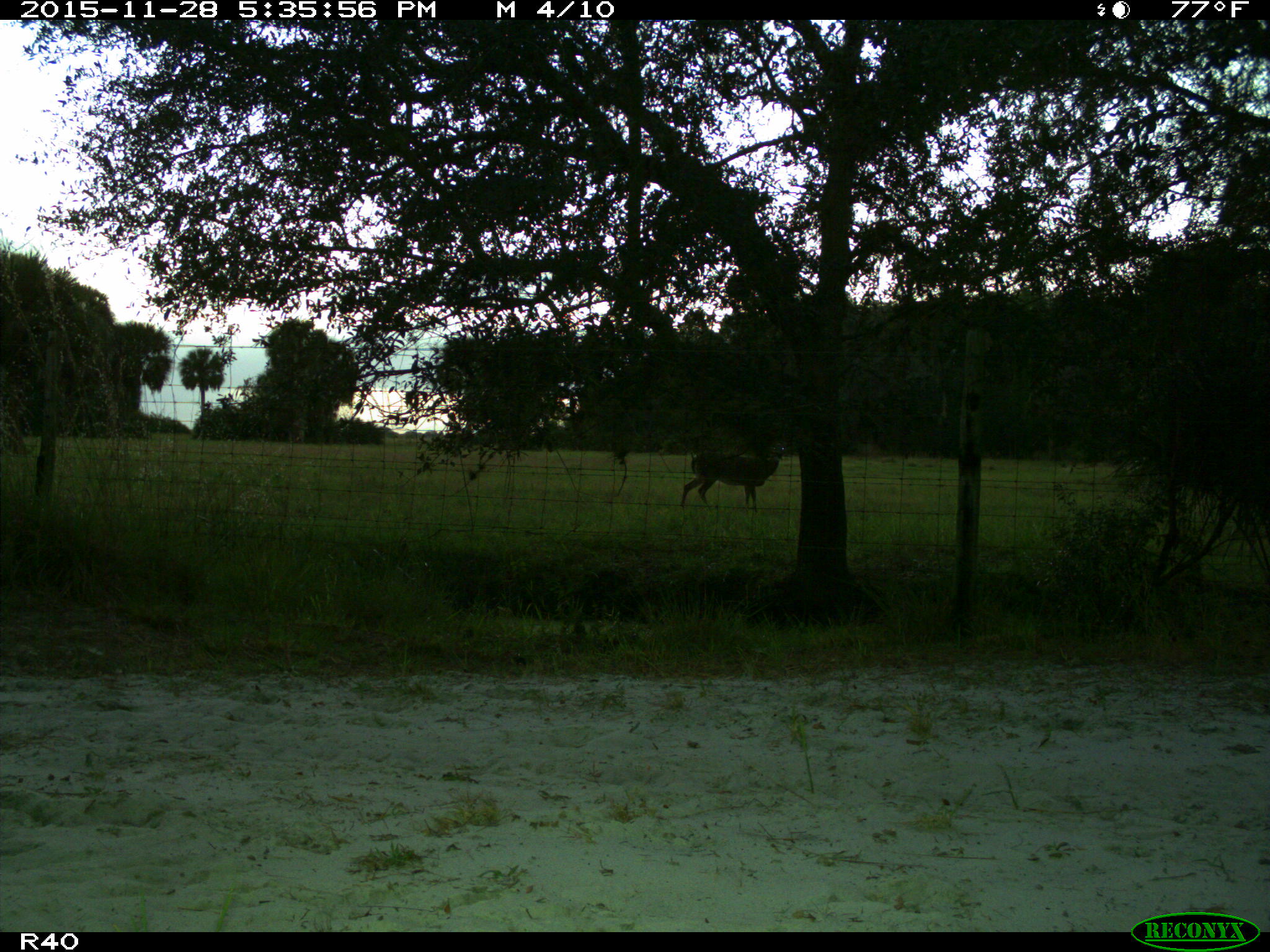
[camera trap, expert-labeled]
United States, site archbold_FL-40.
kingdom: Animalia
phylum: Chordata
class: Mammalia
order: Artiodactyla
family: Cervidae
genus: Odocoileus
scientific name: Odocoileus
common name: deer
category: unidentified deer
Unidentified deer (deer) (Odocoileus).